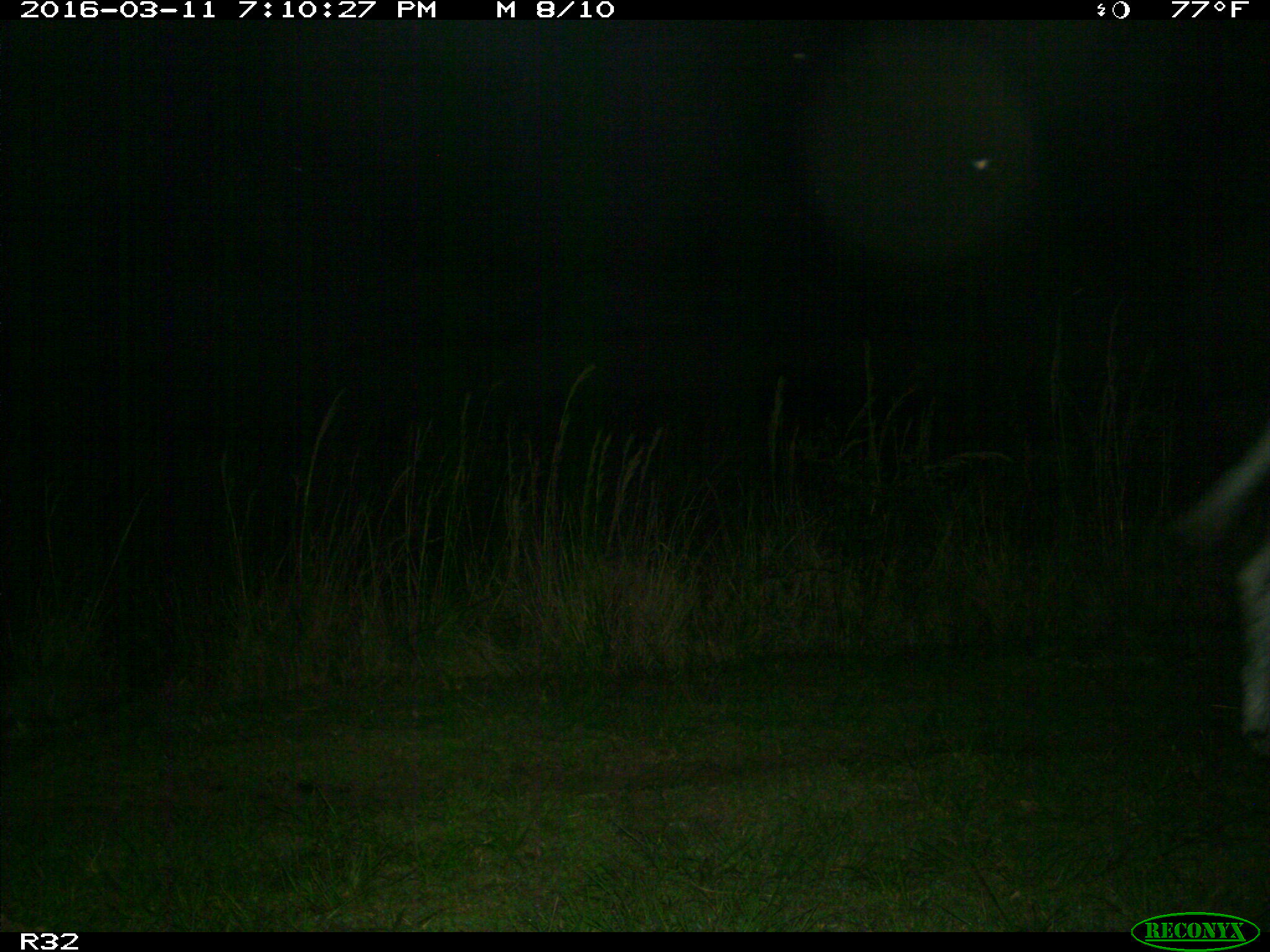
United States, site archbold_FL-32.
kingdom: Animalia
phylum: Chordata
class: Mammalia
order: Artiodactyla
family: Bovidae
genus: Bos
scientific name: Bos taurus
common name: domestic cow